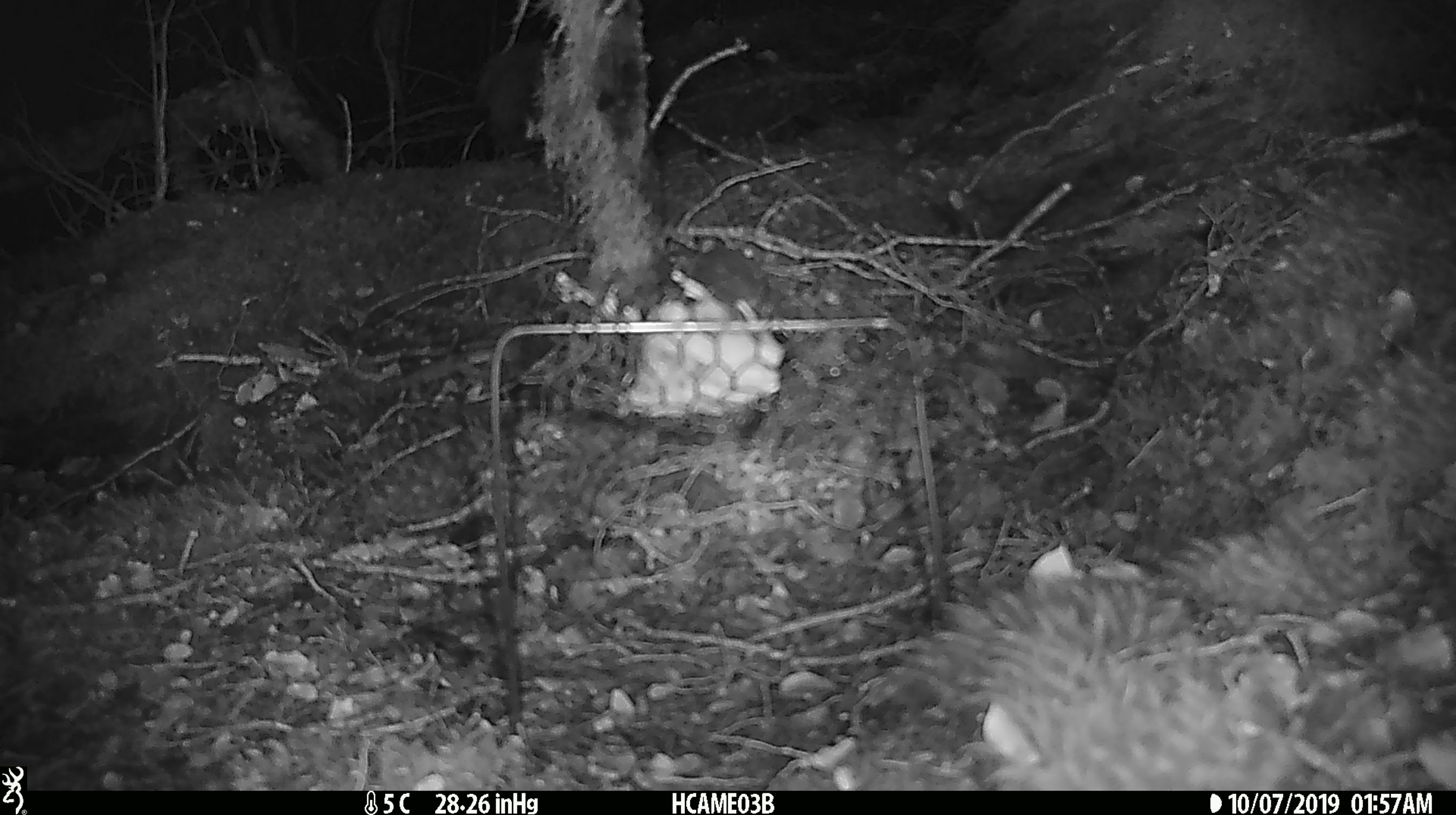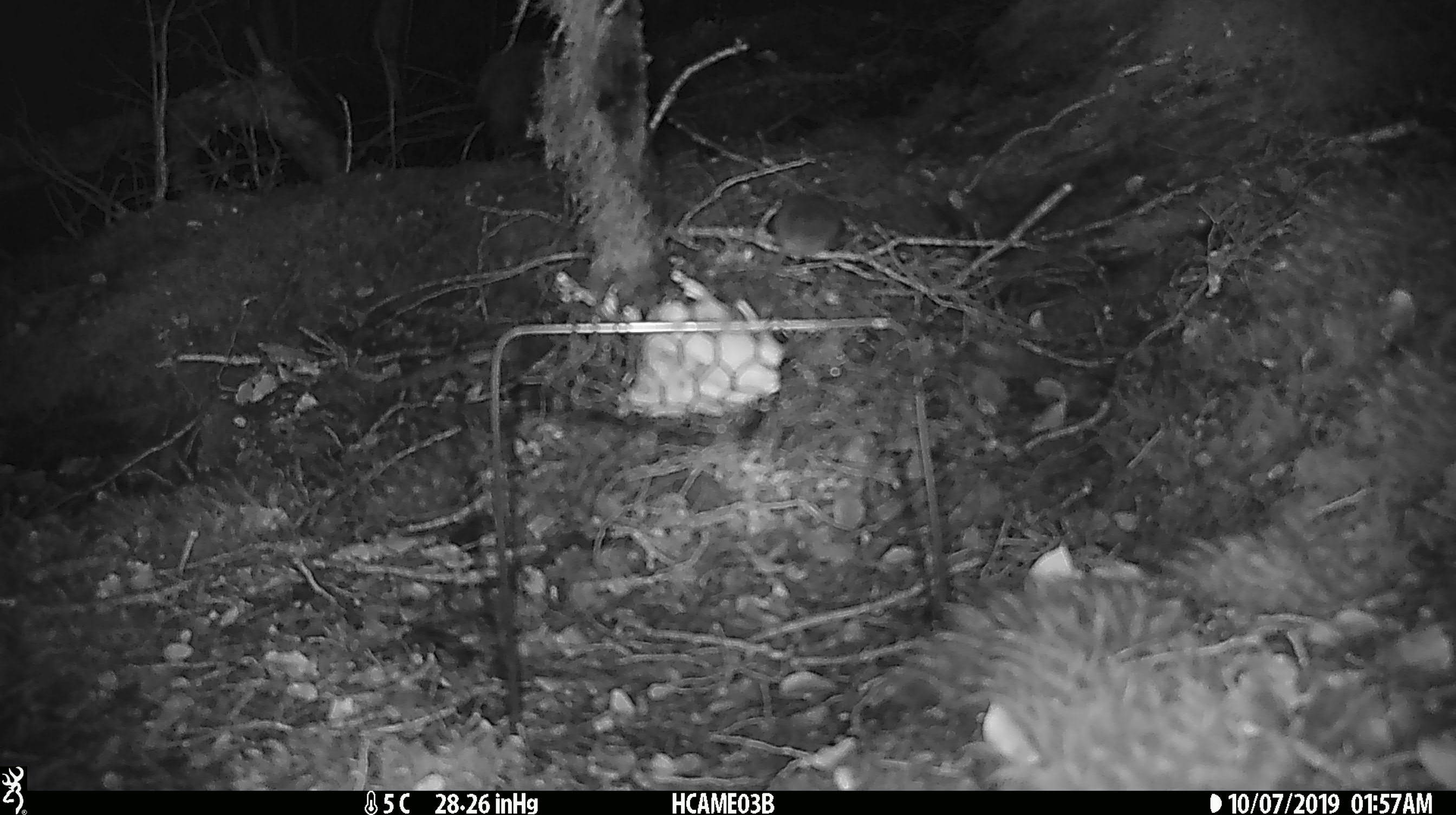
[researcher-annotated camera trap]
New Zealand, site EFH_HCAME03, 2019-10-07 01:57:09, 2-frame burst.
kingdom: Animalia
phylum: Chordata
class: Mammalia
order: Rodentia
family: Muridae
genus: Mus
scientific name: Mus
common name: mouse